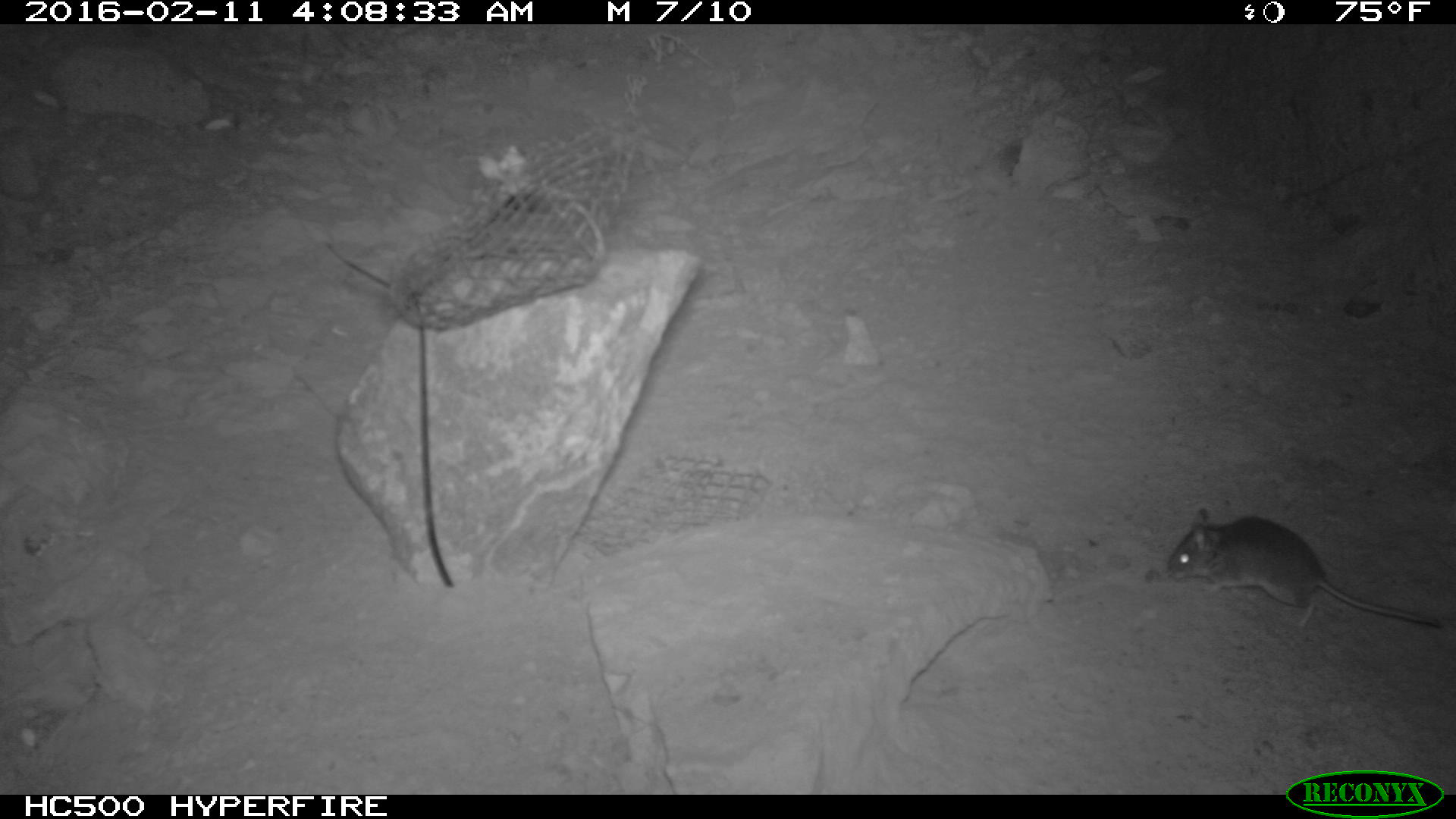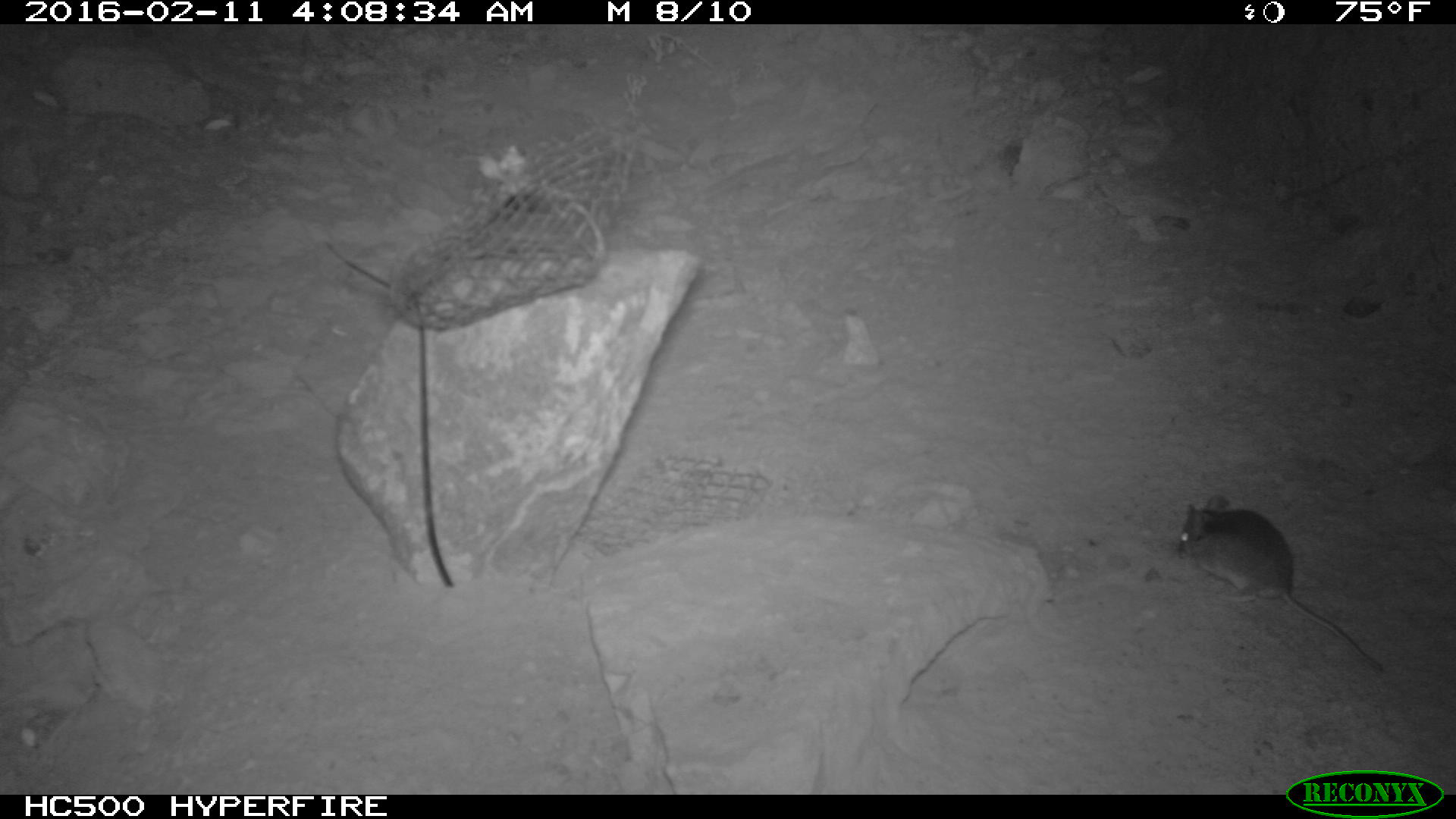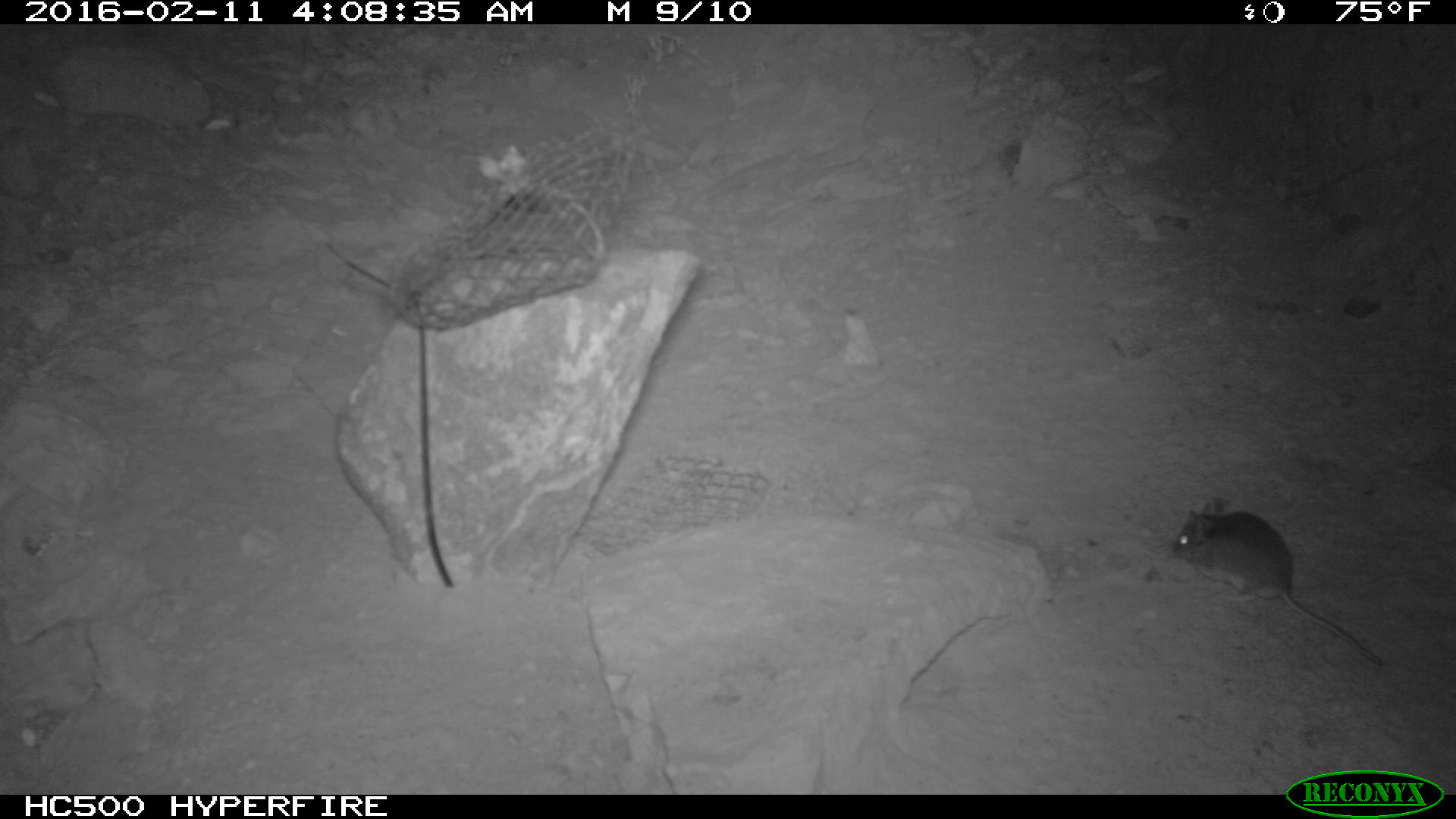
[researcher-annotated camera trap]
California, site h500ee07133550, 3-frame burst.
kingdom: Animalia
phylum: Chordata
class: Mammalia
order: Rodentia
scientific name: Rodentia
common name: rodent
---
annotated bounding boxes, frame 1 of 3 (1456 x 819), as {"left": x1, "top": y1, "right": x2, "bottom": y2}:
rodent: {"left": 1165, "top": 507, "right": 1442, "bottom": 628}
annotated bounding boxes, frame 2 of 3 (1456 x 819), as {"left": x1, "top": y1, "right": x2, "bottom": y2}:
rodent: {"left": 1170, "top": 495, "right": 1382, "bottom": 673}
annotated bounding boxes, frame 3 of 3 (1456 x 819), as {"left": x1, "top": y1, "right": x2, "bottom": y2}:
rodent: {"left": 1171, "top": 497, "right": 1382, "bottom": 665}